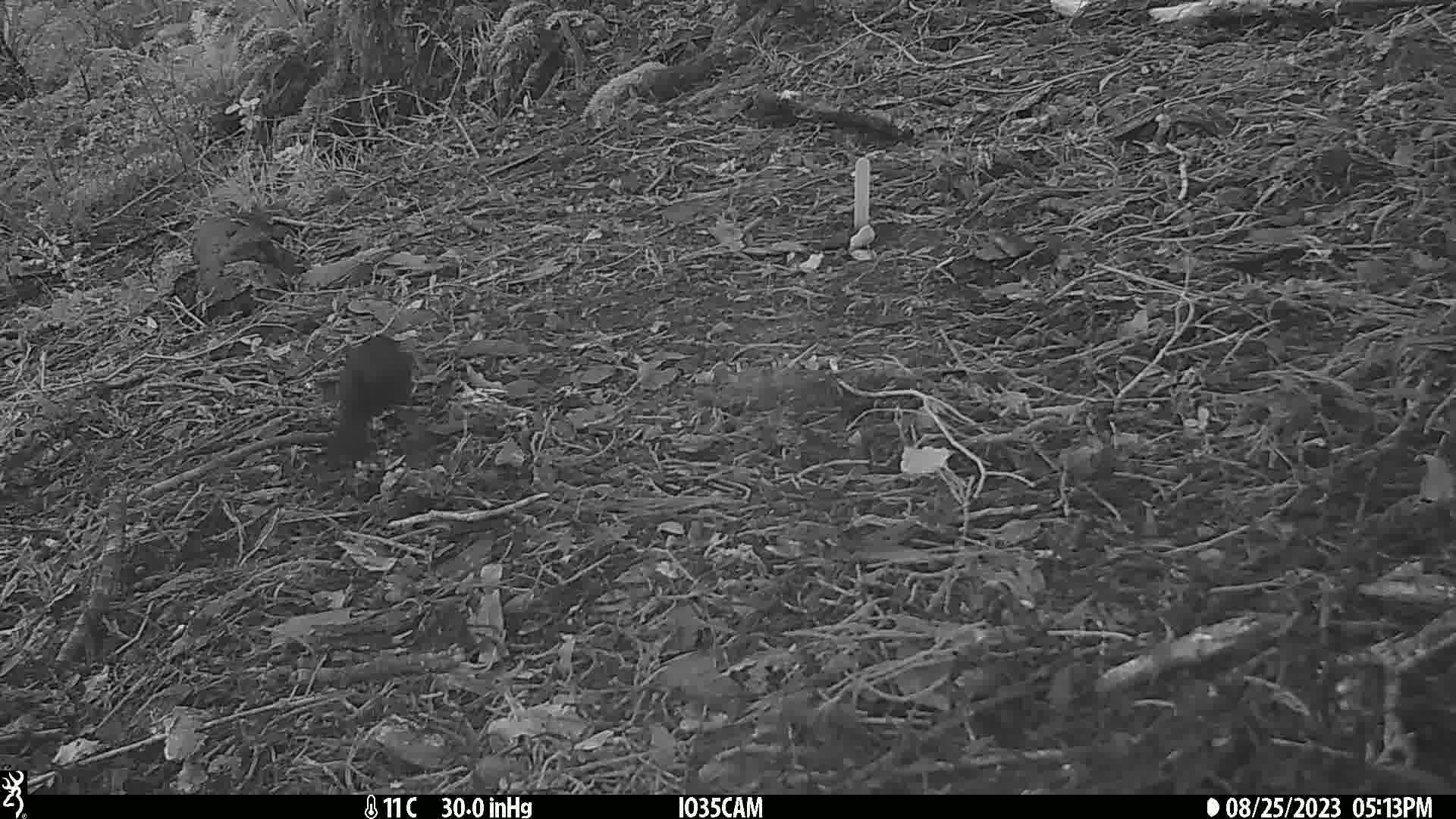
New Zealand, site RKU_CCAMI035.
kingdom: Animalia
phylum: Chordata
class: Aves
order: Passeriformes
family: Turdidae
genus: Turdus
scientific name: Turdus merula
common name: eurasian blackbird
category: blackbird